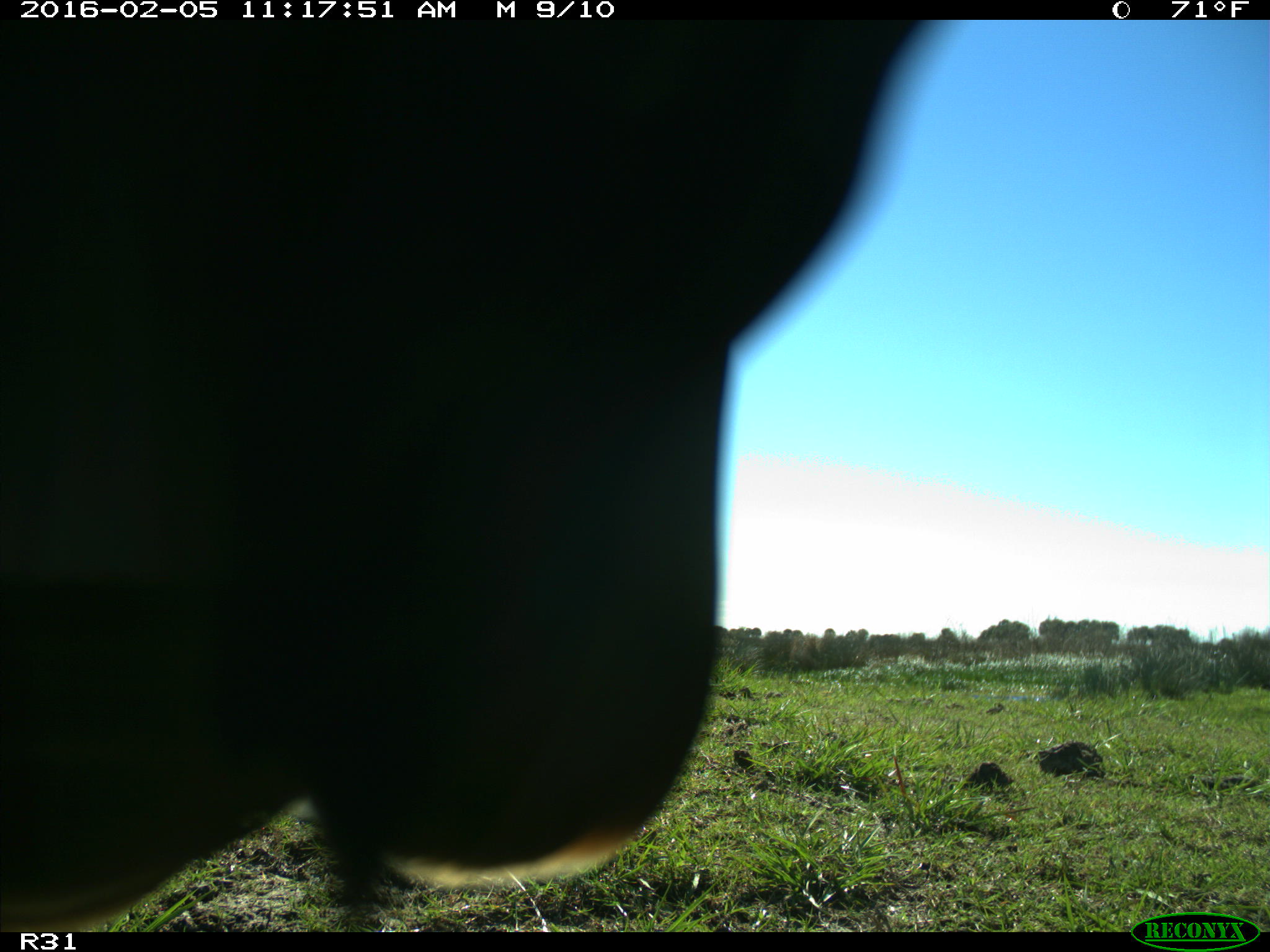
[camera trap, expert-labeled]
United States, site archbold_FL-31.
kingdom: Animalia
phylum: Chordata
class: Mammalia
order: Artiodactyla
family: Bovidae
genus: Bos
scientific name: Bos taurus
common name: domestic cow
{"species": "Bos taurus (domestic cow)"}